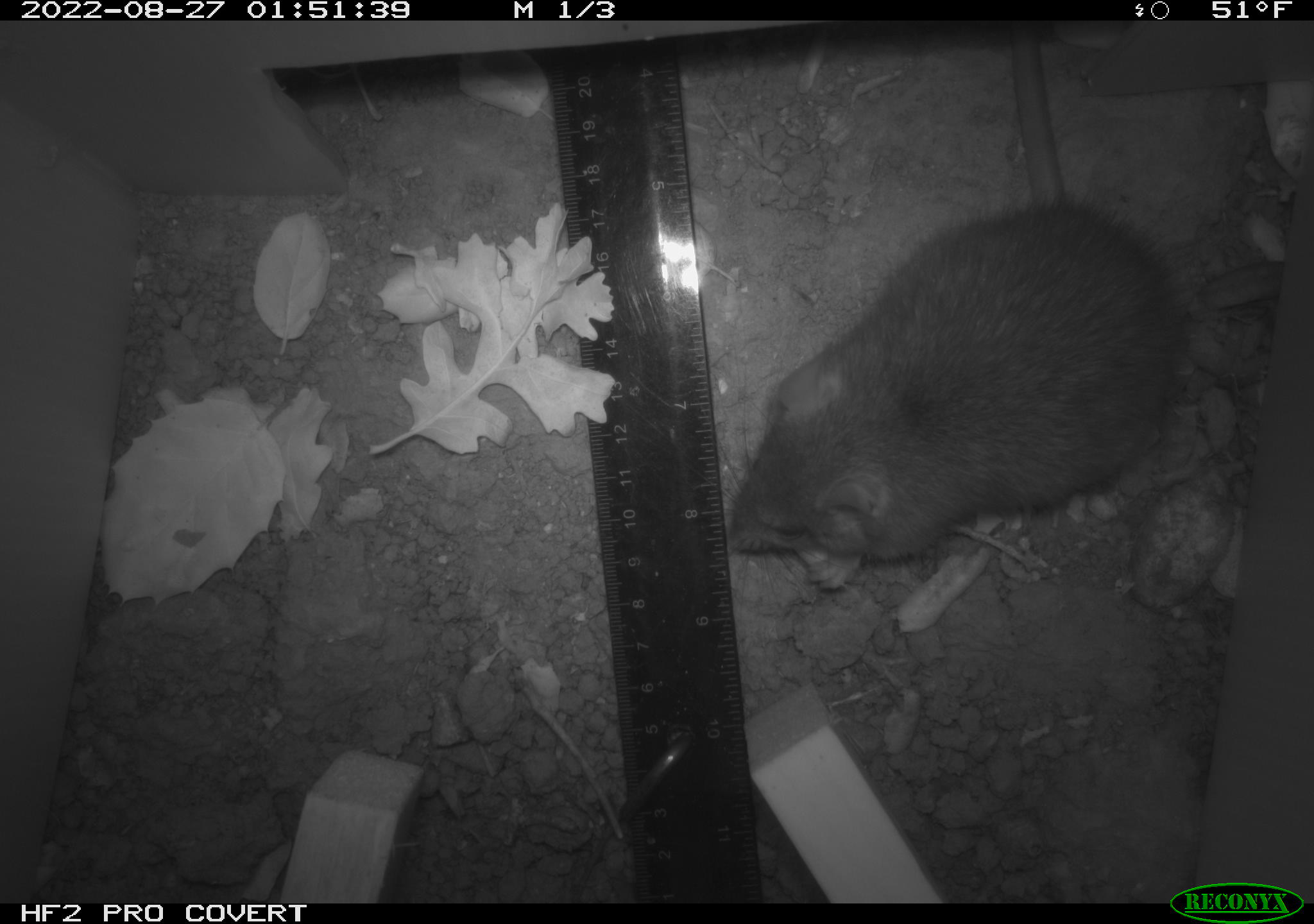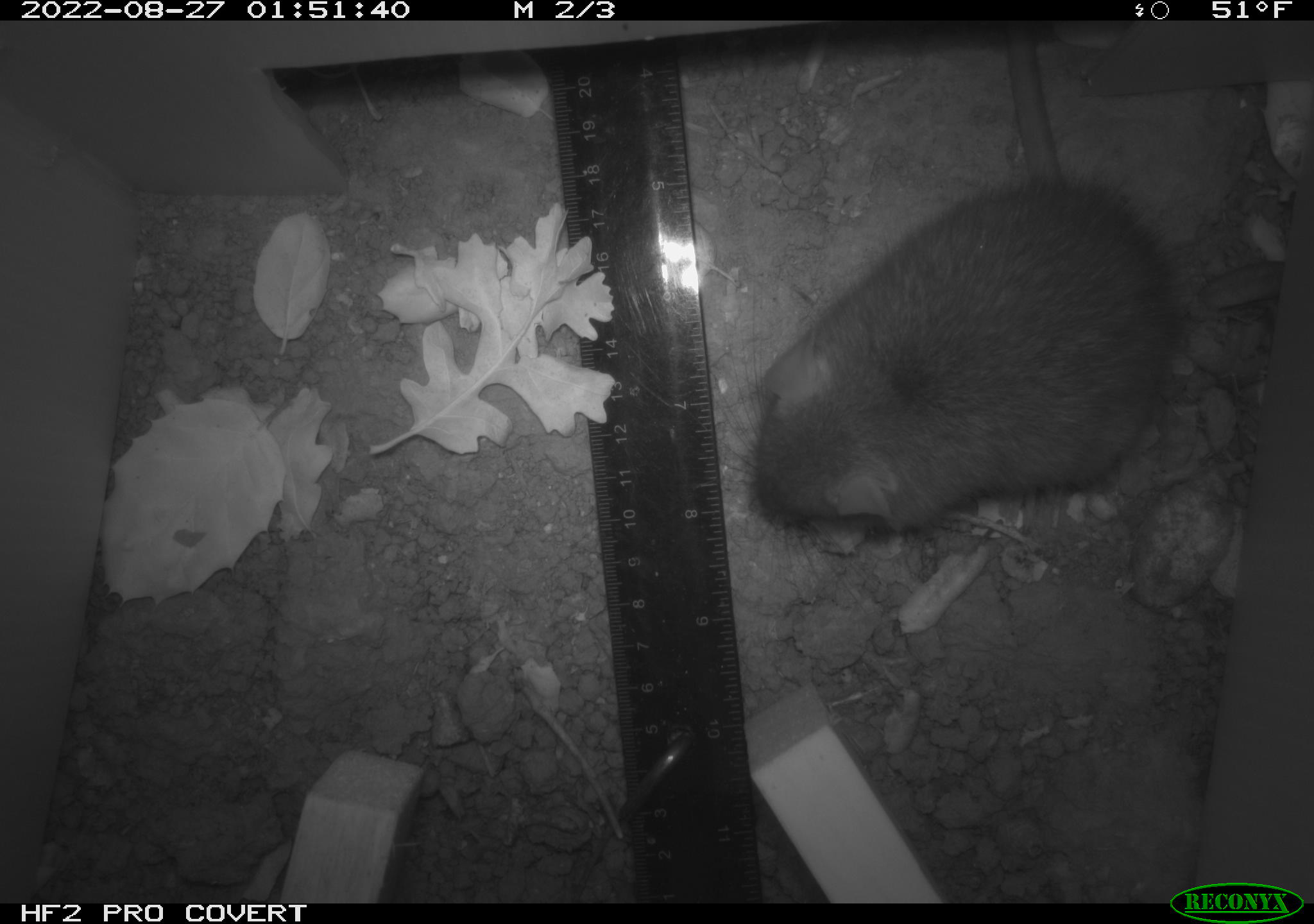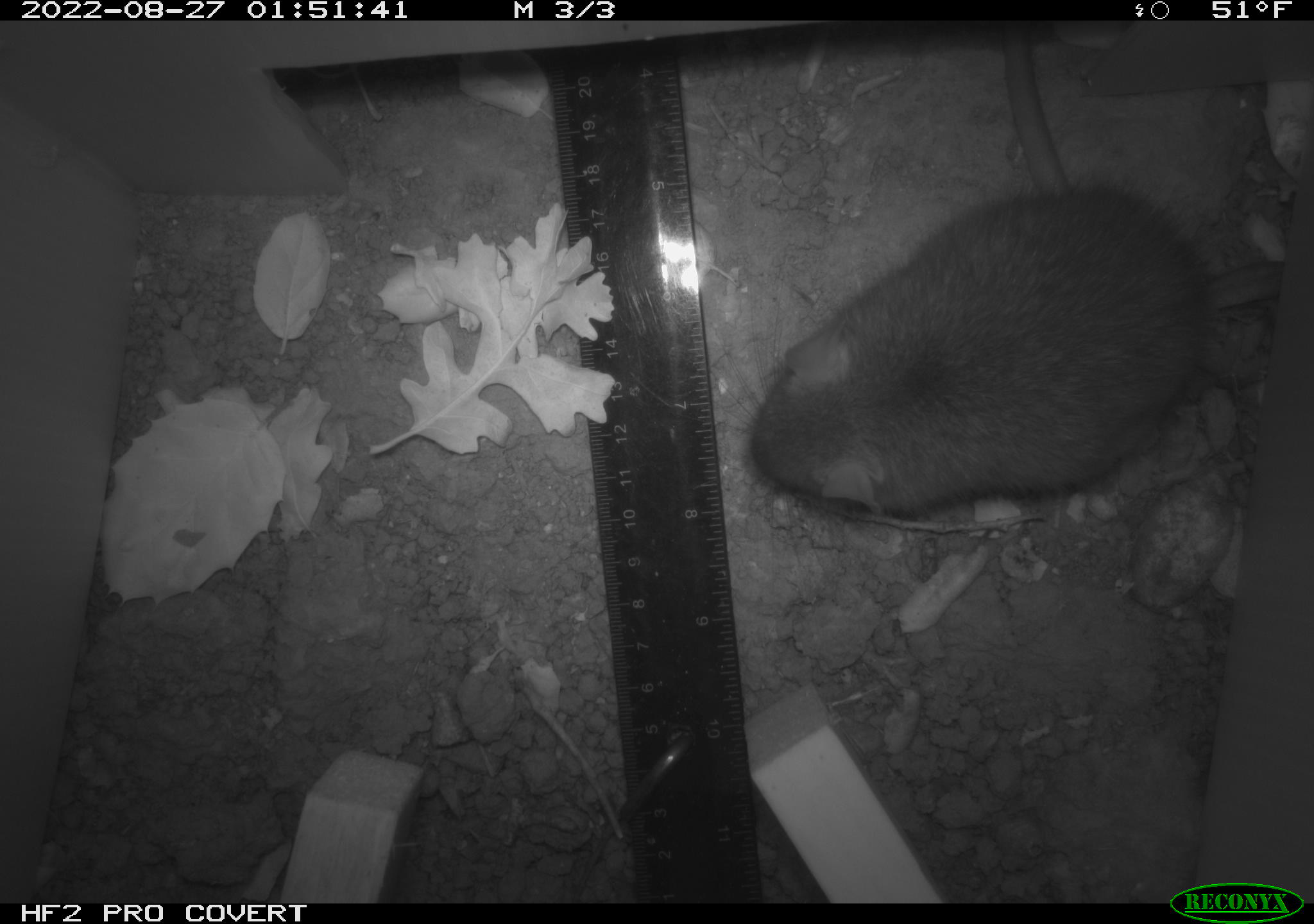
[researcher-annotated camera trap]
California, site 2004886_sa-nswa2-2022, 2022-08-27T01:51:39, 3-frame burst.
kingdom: Animalia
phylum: Chordata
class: Mammalia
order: Rodentia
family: Muridae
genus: Rattus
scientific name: Rattus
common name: rat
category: rattus species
Rattus species (rat) (Rattus).